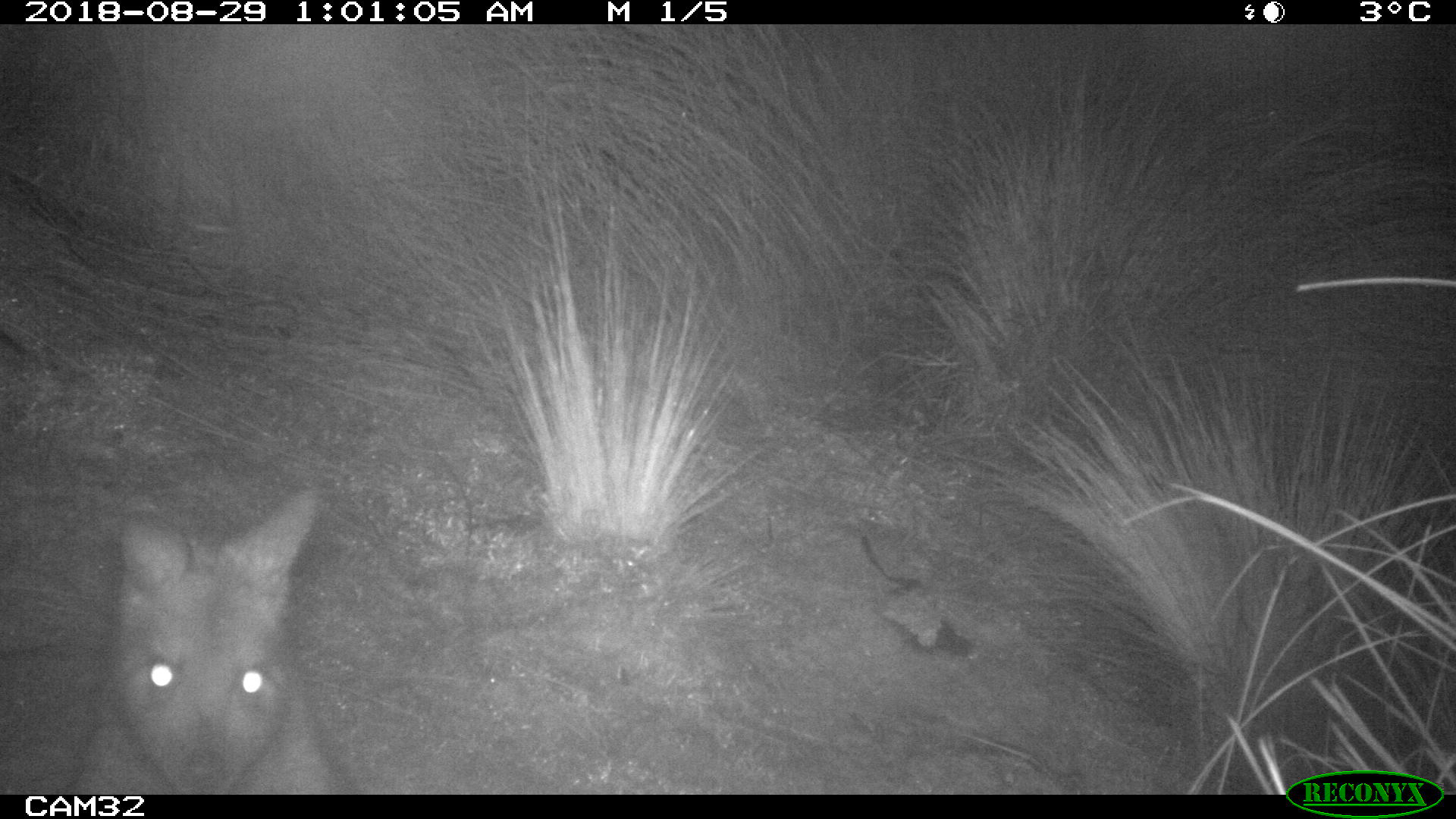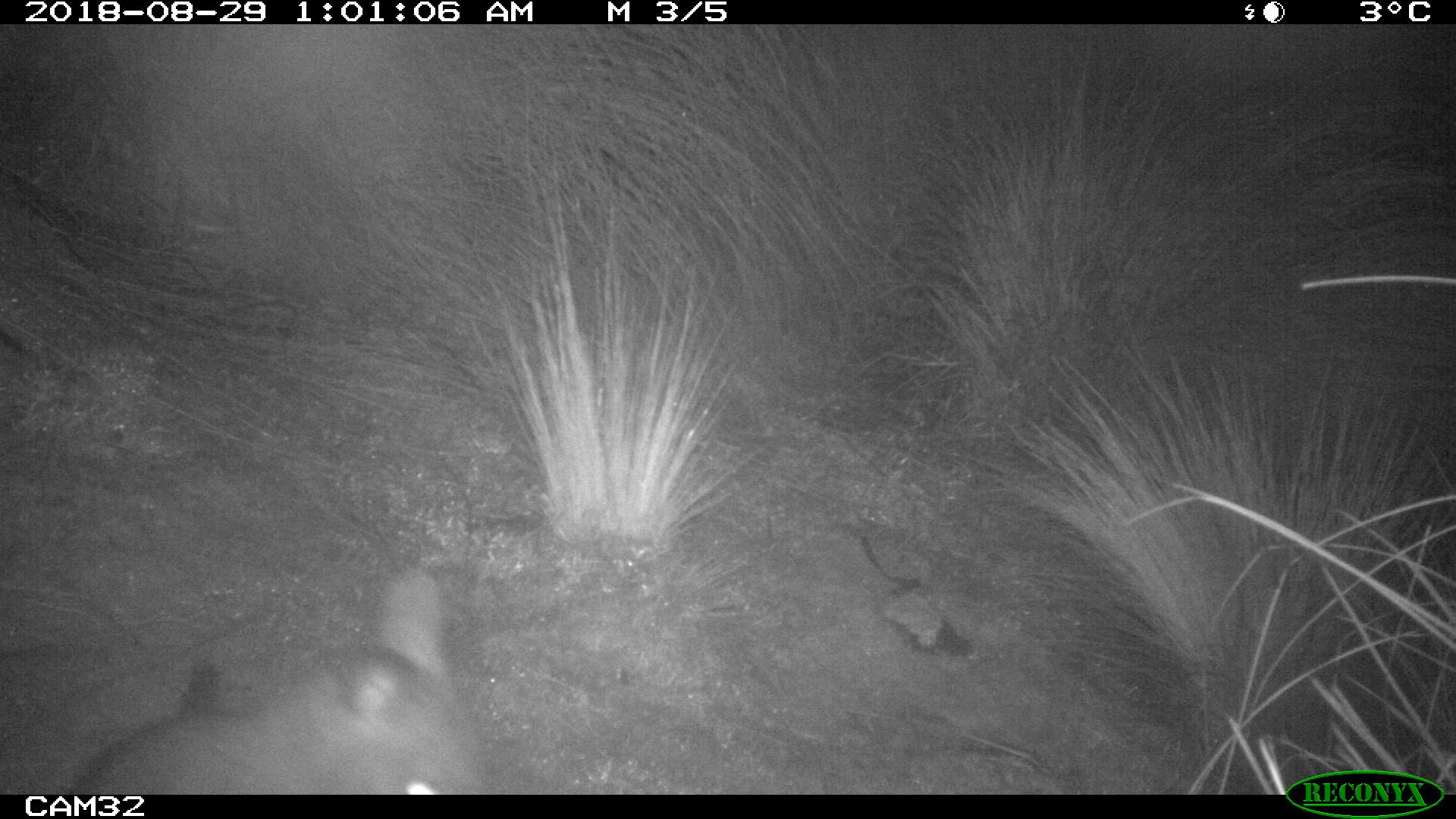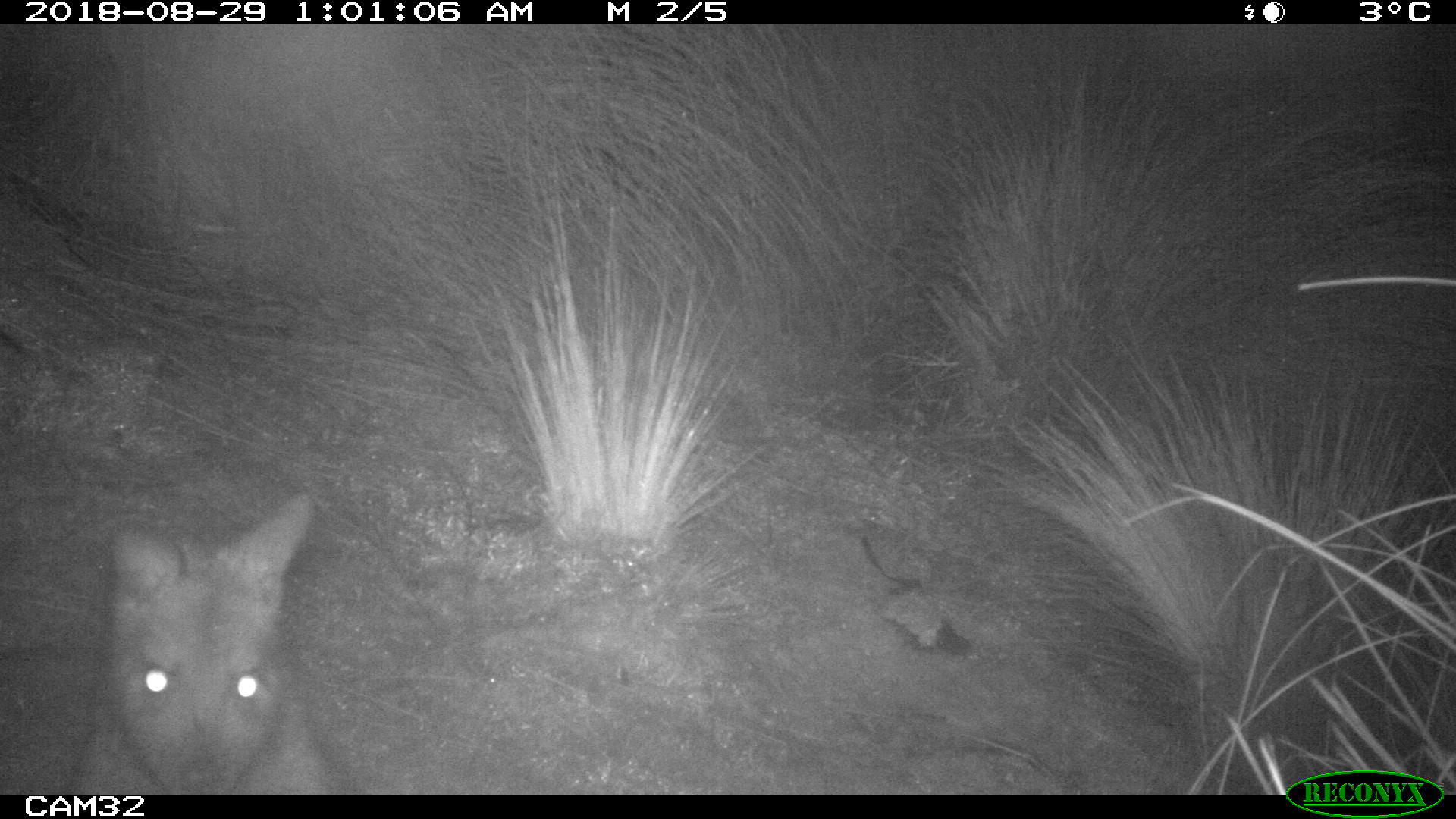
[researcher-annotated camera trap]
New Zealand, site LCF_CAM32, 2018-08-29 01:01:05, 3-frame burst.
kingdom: Animalia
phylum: Chordata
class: Mammalia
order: Diprotodontia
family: Macropodidae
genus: Notamacropus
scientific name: Notamacropus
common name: wallaby